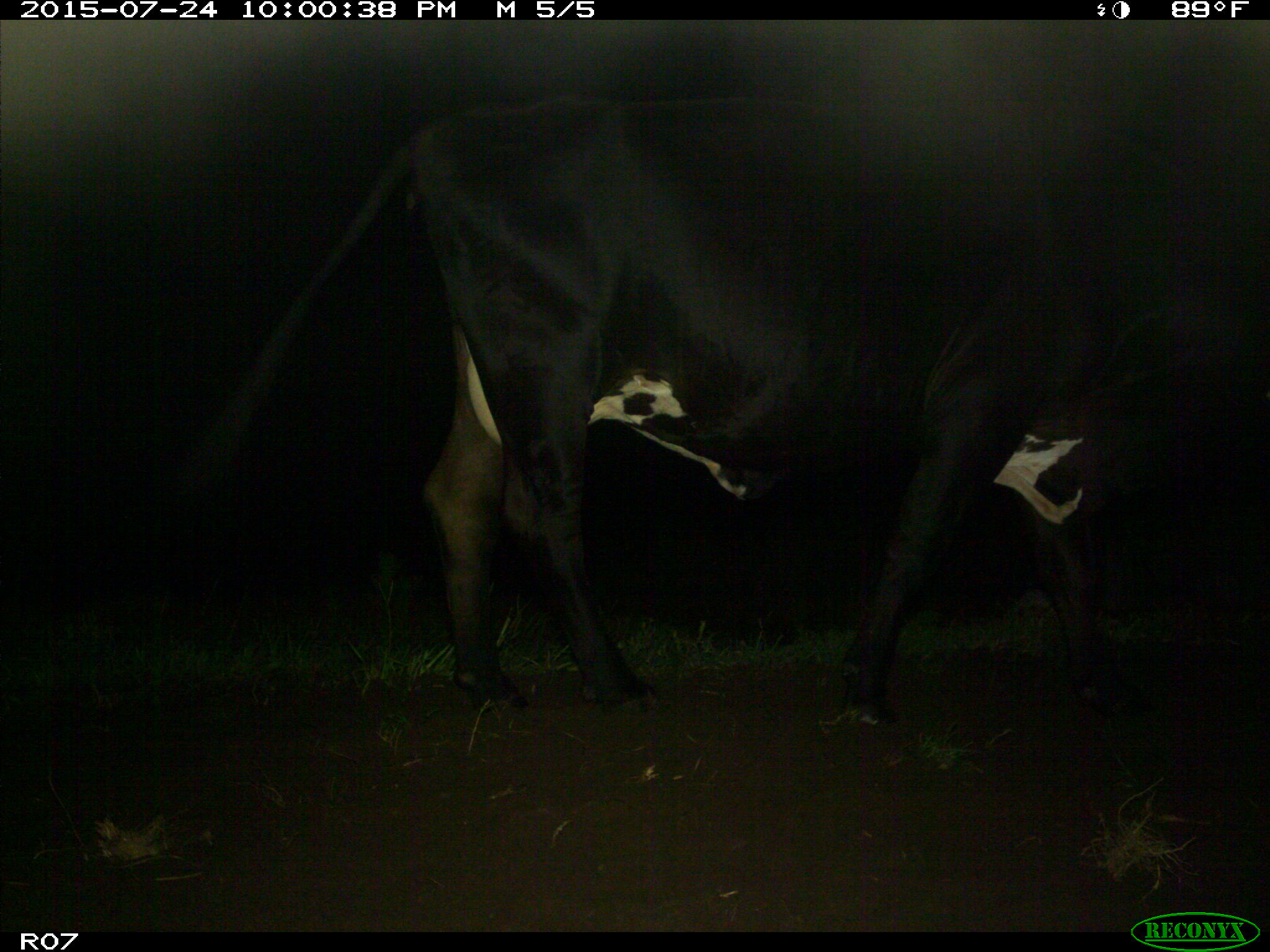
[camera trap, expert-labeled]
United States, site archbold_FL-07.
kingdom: Animalia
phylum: Chordata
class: Mammalia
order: Artiodactyla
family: Bovidae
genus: Bos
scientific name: Bos taurus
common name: domestic cow